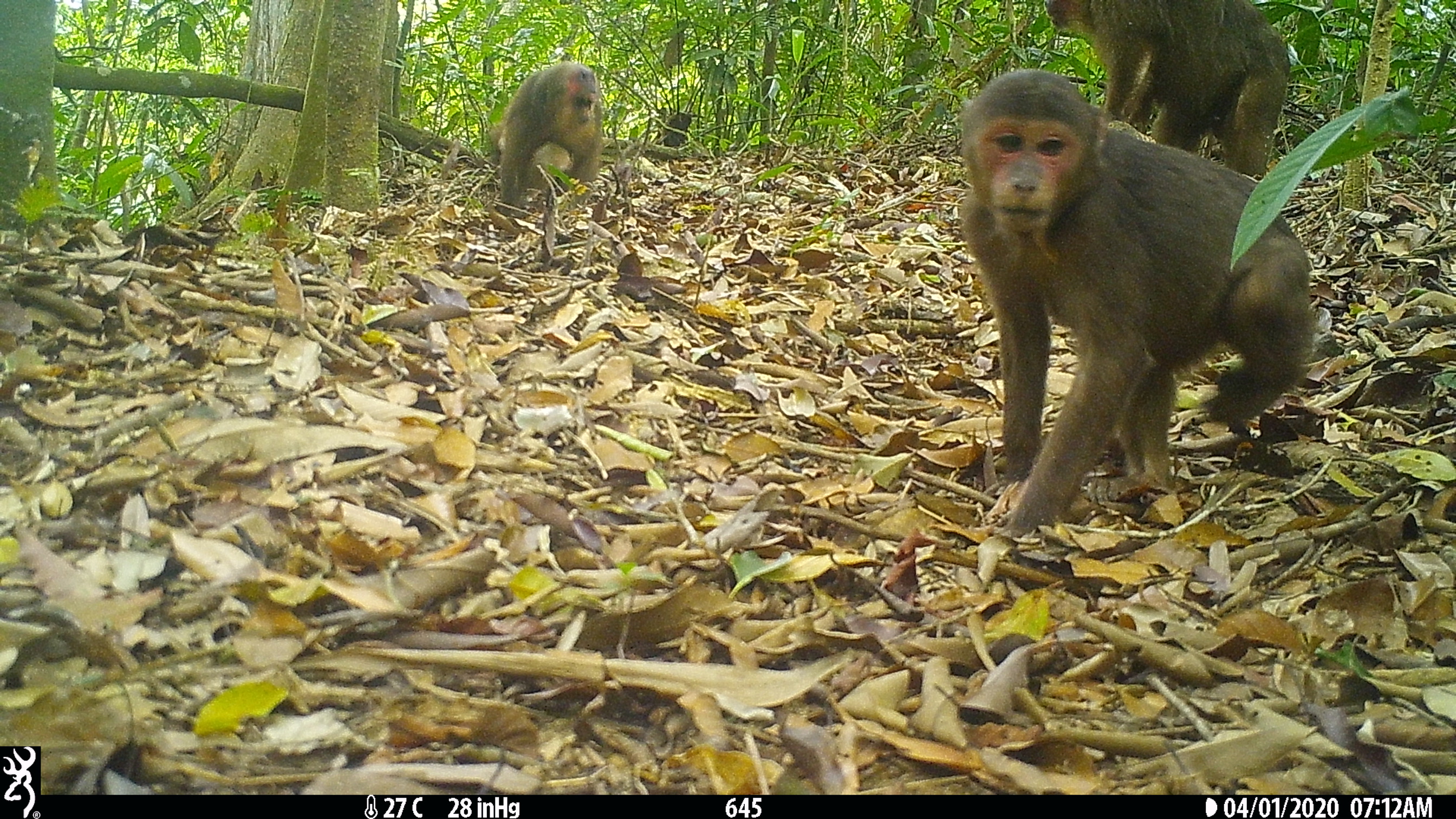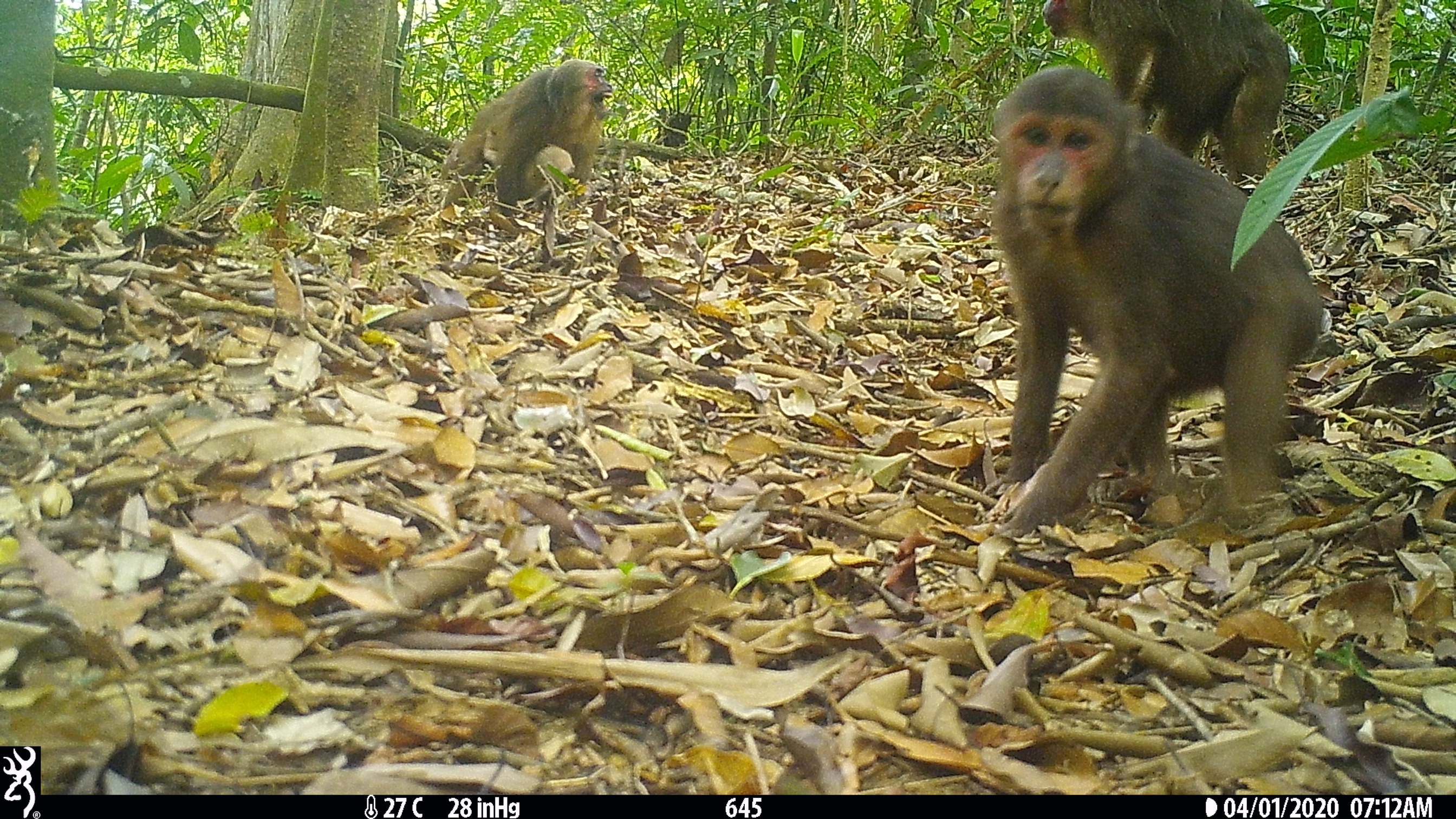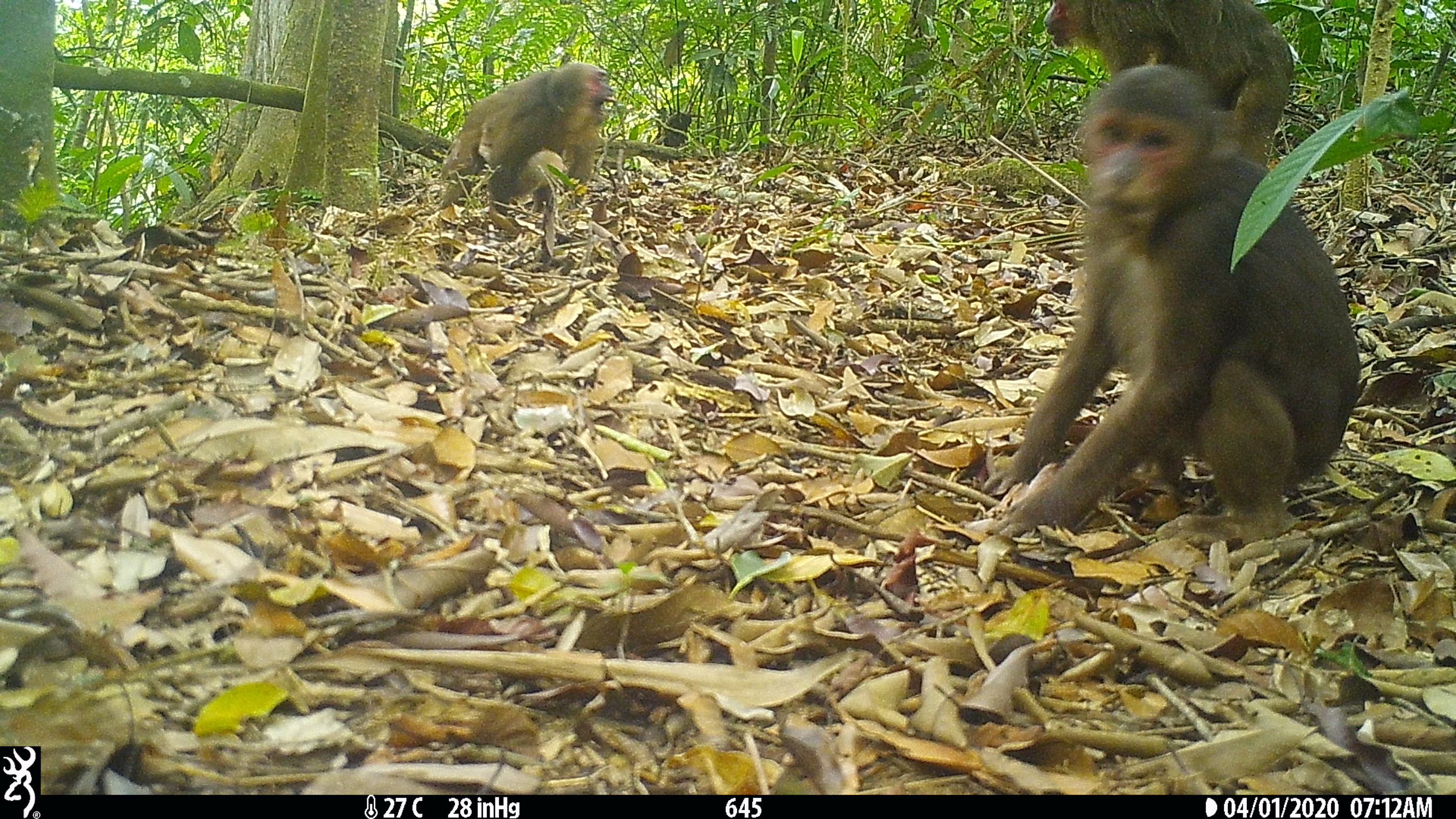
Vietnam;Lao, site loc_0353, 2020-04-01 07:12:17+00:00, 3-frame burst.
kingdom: Animalia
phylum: Chordata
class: Mammalia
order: Primates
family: Cercopithecidae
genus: Macaca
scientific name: Macaca arctoides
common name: stump-tailed macaque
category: stump tailed macaque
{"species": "stump tailed macaque (stump-tailed macaque) (Macaca arctoides)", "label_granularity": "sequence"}